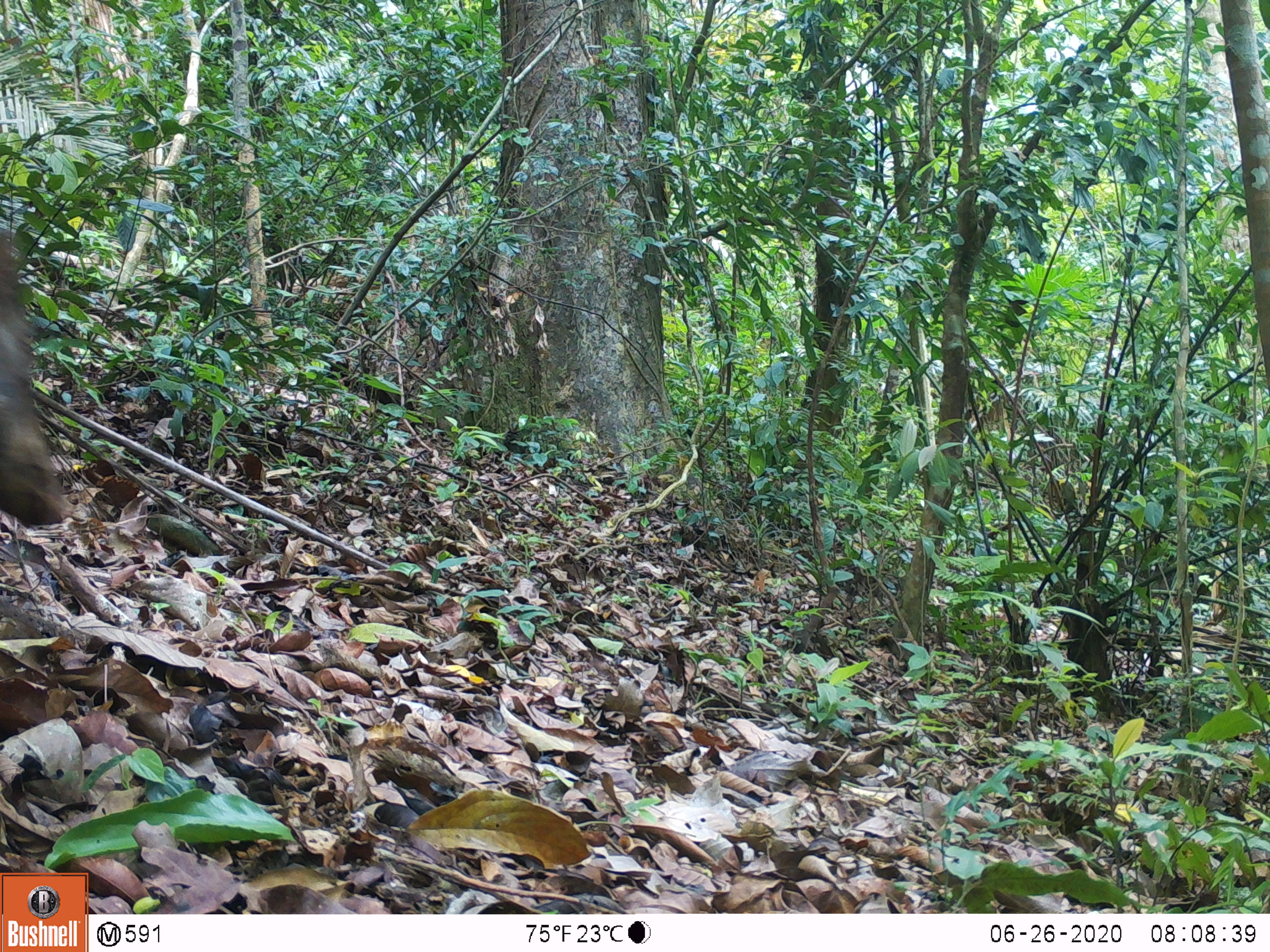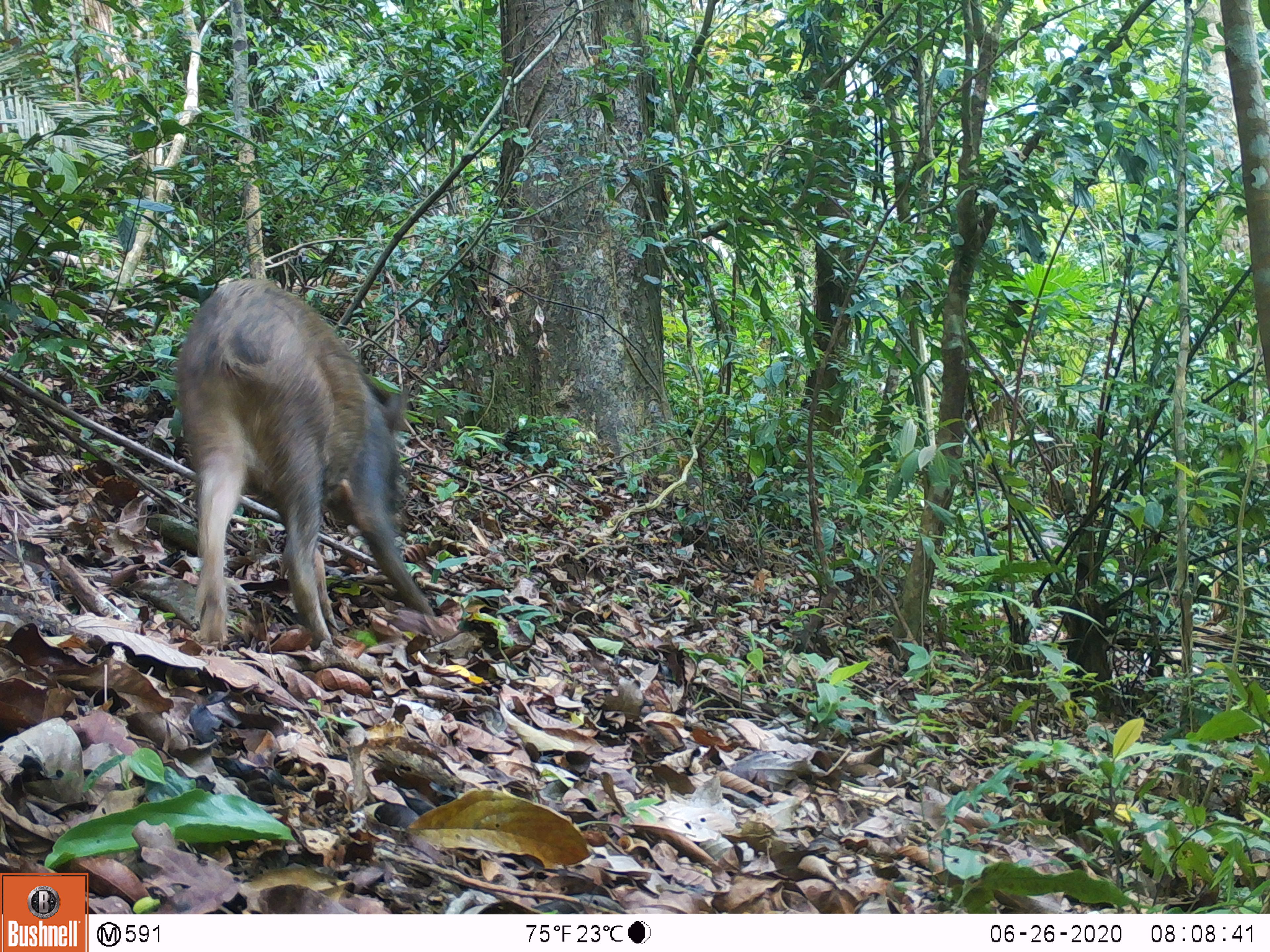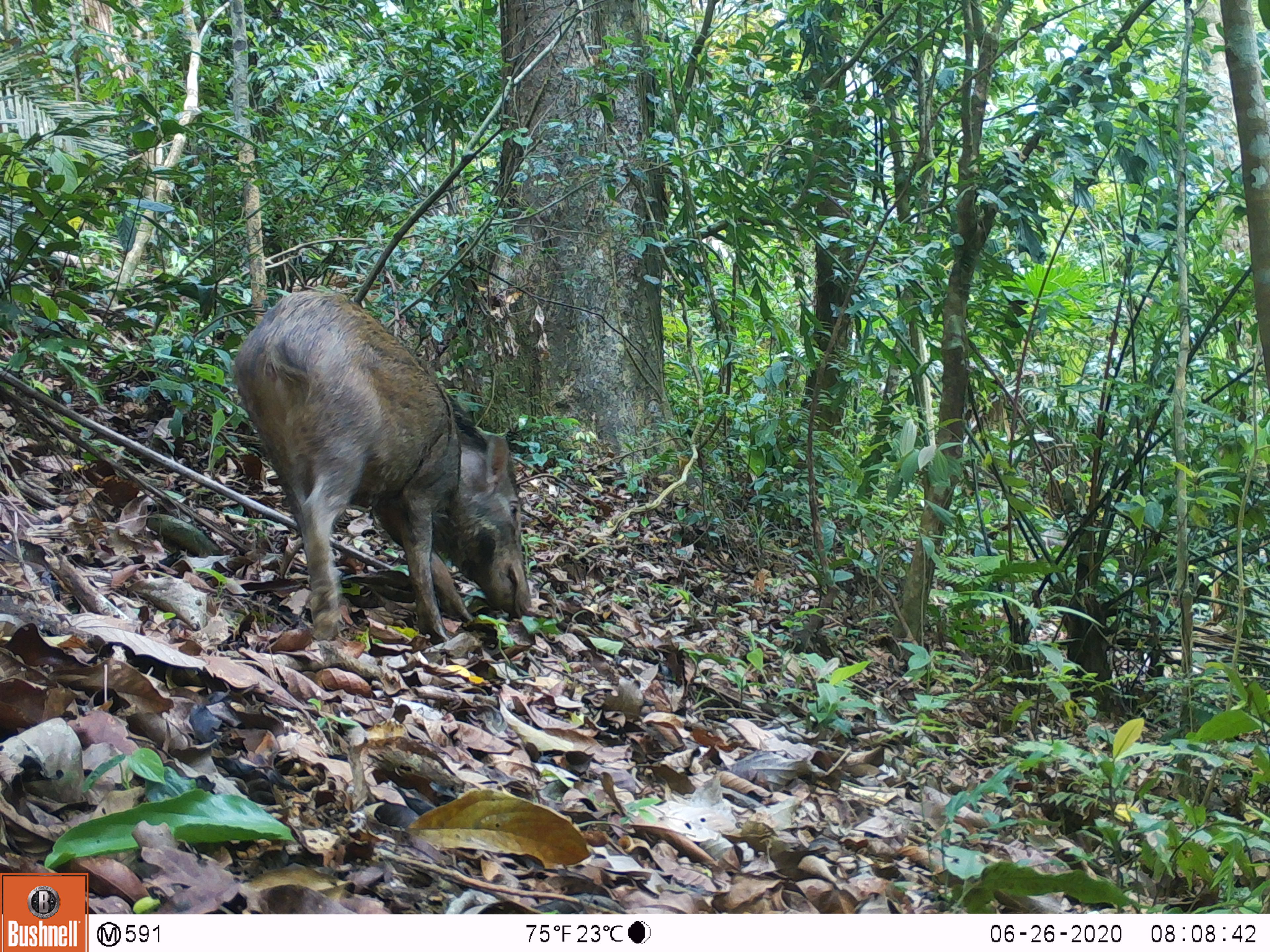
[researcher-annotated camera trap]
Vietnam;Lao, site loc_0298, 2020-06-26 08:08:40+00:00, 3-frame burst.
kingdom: Animalia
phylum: Chordata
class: Mammalia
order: Artiodactyla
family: Suidae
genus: Sus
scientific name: Sus scrofa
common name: eurasian wild pig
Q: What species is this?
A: Eurasian wild pig (Sus scrofa).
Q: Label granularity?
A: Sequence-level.